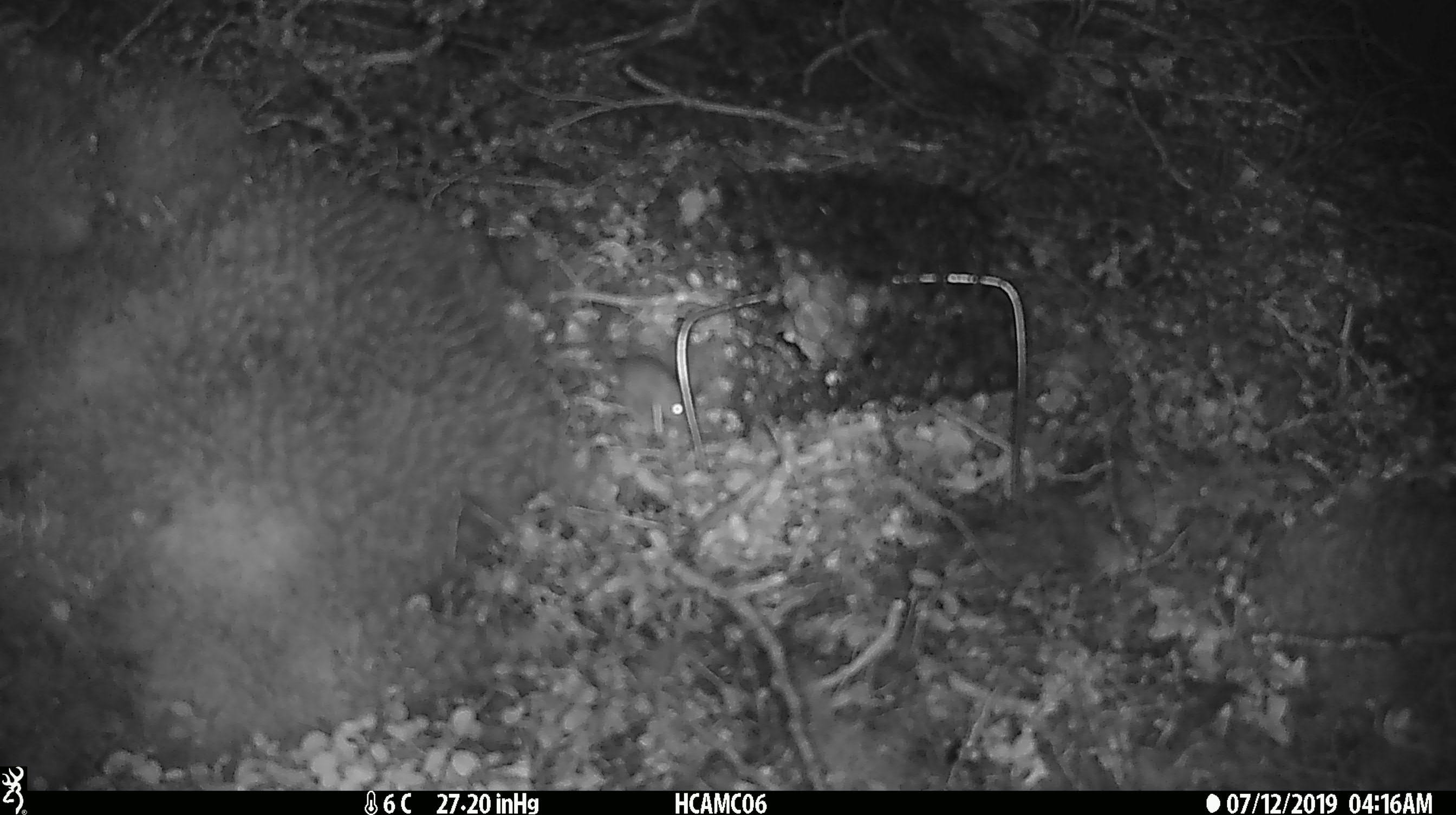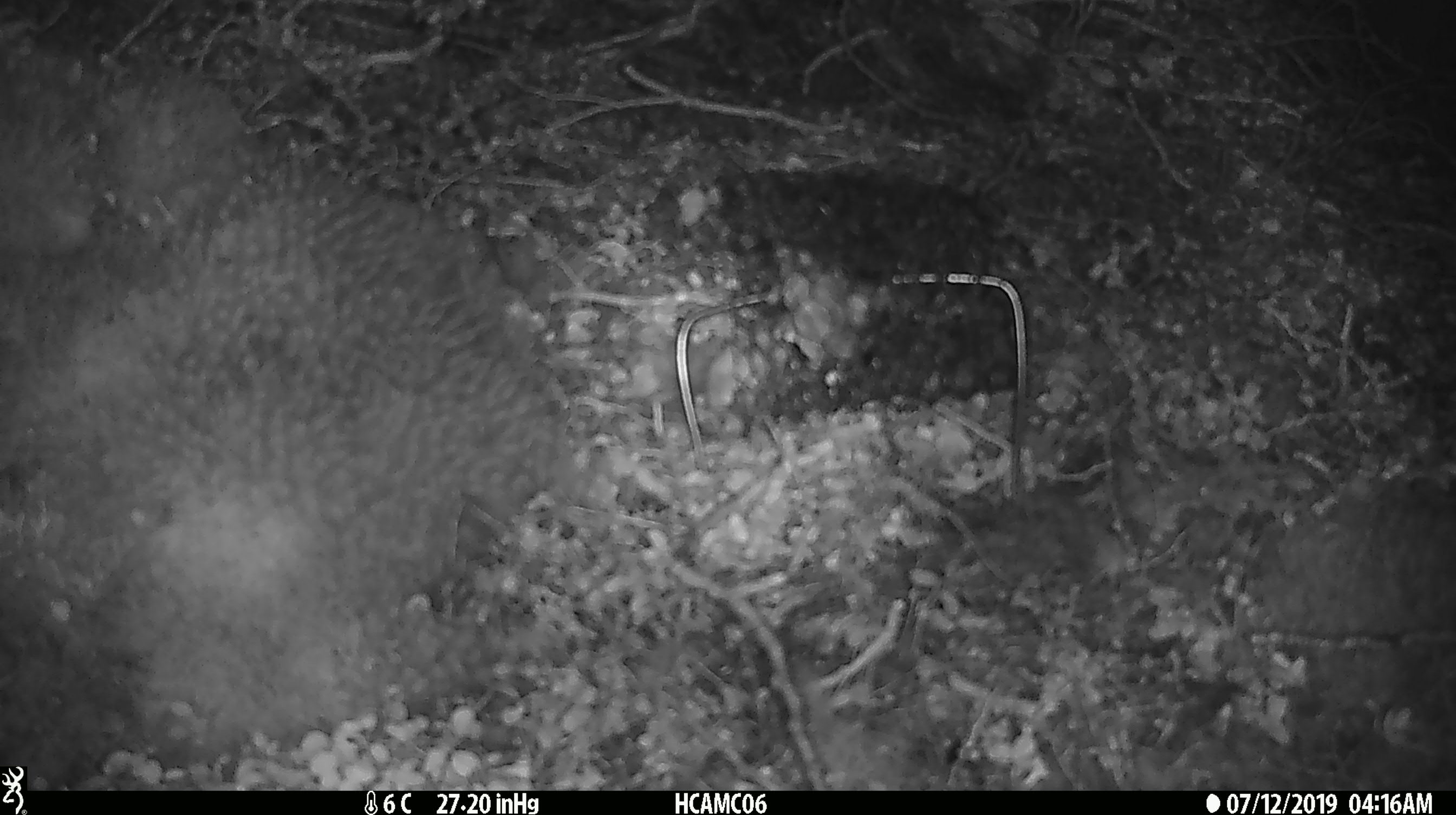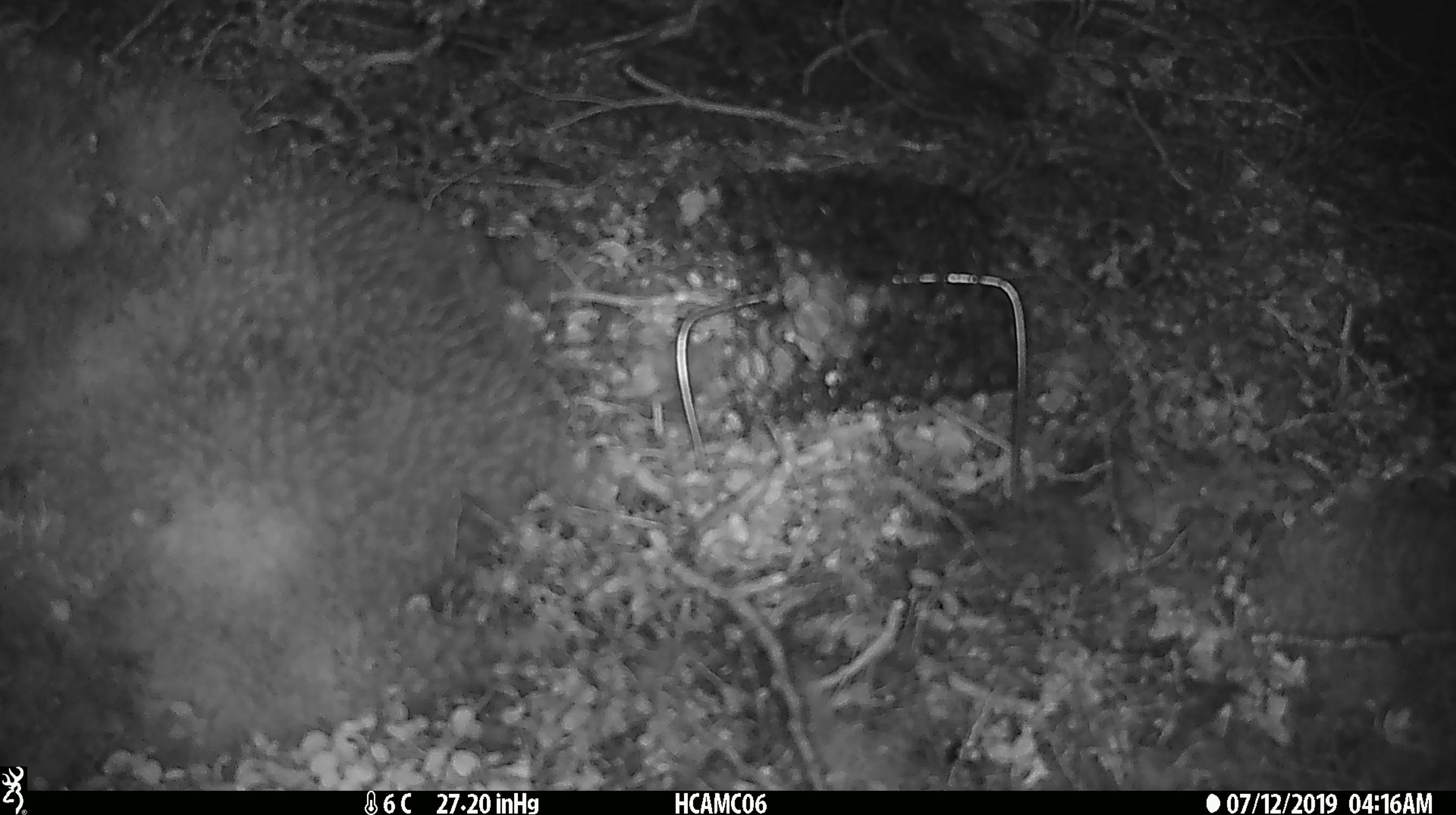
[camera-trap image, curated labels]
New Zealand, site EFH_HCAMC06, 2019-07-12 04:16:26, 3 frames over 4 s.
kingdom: Animalia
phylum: Chordata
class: Mammalia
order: Rodentia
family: Muridae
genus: Mus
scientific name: Mus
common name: mouse